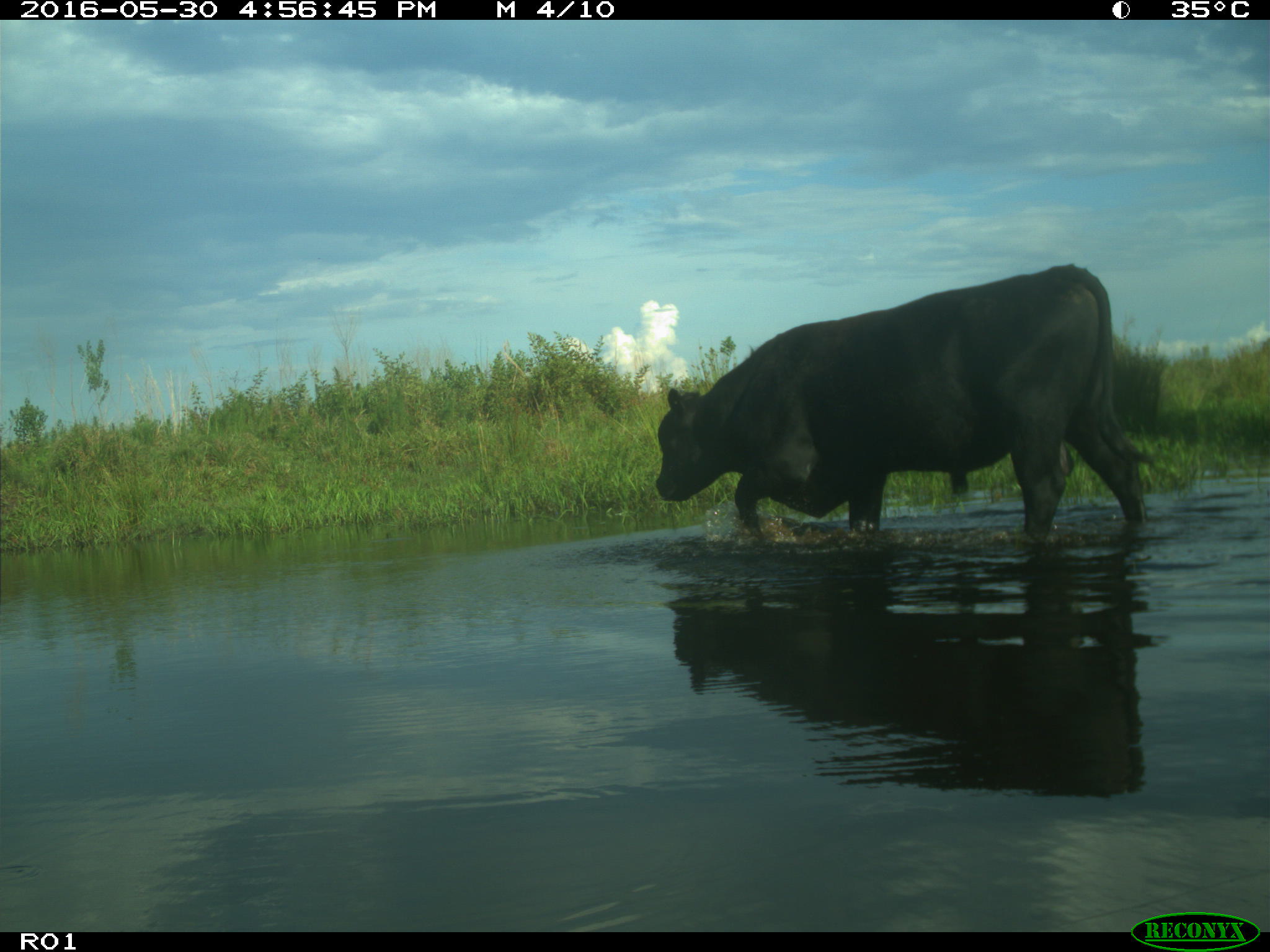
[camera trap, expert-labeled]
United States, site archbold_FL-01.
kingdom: Animalia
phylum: Chordata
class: Mammalia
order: Artiodactyla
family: Bovidae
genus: Bos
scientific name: Bos taurus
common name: domestic cow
Bos taurus (domestic cow).